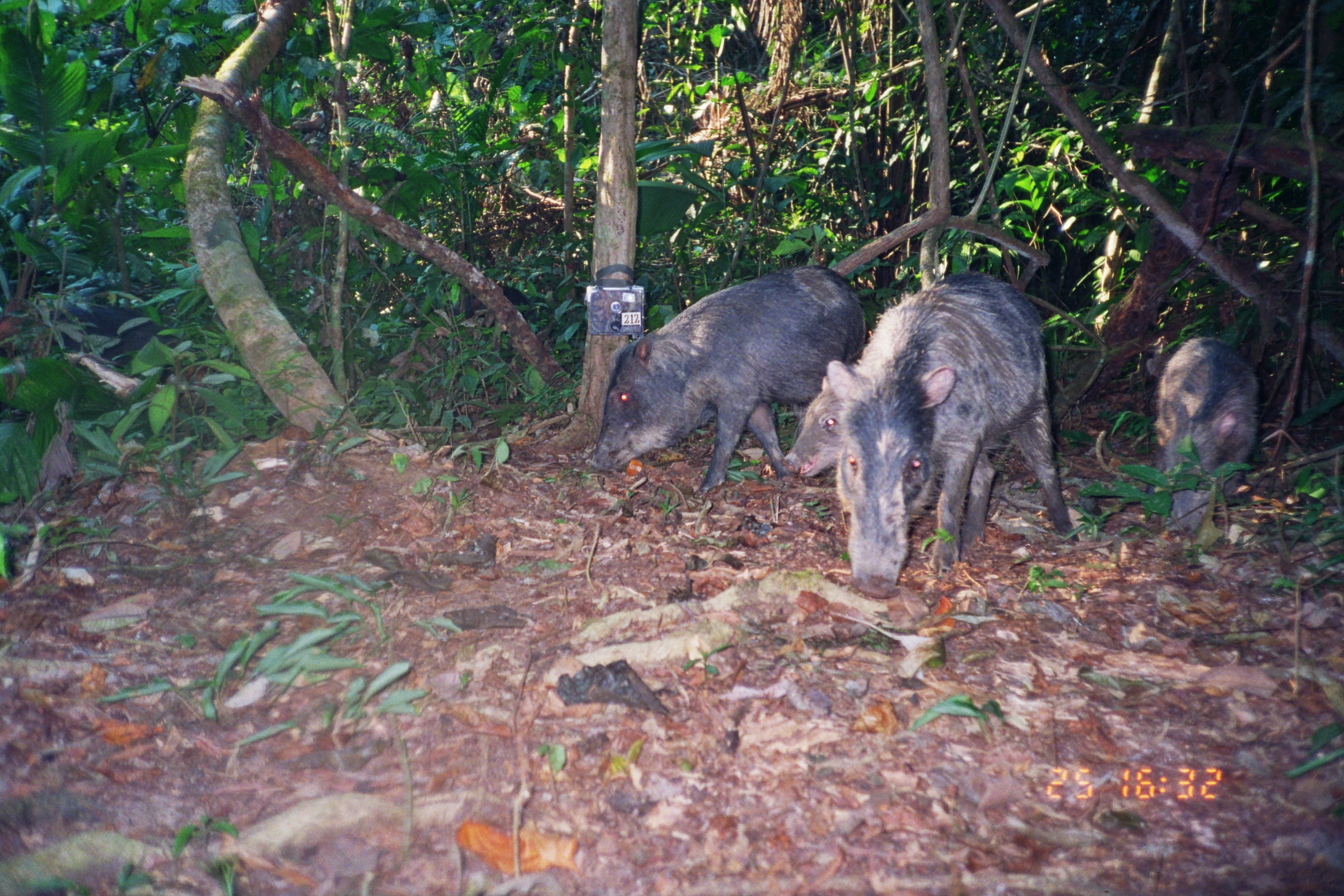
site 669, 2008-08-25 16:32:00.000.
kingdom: Animalia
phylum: Chordata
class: Mammalia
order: Artiodactyla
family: Tayassuidae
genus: Tayassu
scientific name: Tayassu pecari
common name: white-lipped peccary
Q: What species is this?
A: Tayassu pecari (white-lipped peccary).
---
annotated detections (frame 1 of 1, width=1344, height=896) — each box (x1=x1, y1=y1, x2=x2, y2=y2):
tayassu pecari: (x1=828, y1=274, x2=1076, y2=597); (x1=588, y1=268, x2=867, y2=492); (x1=1146, y1=336, x2=1259, y2=532); (x1=0, y1=299, x2=174, y2=409); (x1=779, y1=347, x2=871, y2=479); (x1=401, y1=285, x2=532, y2=329)